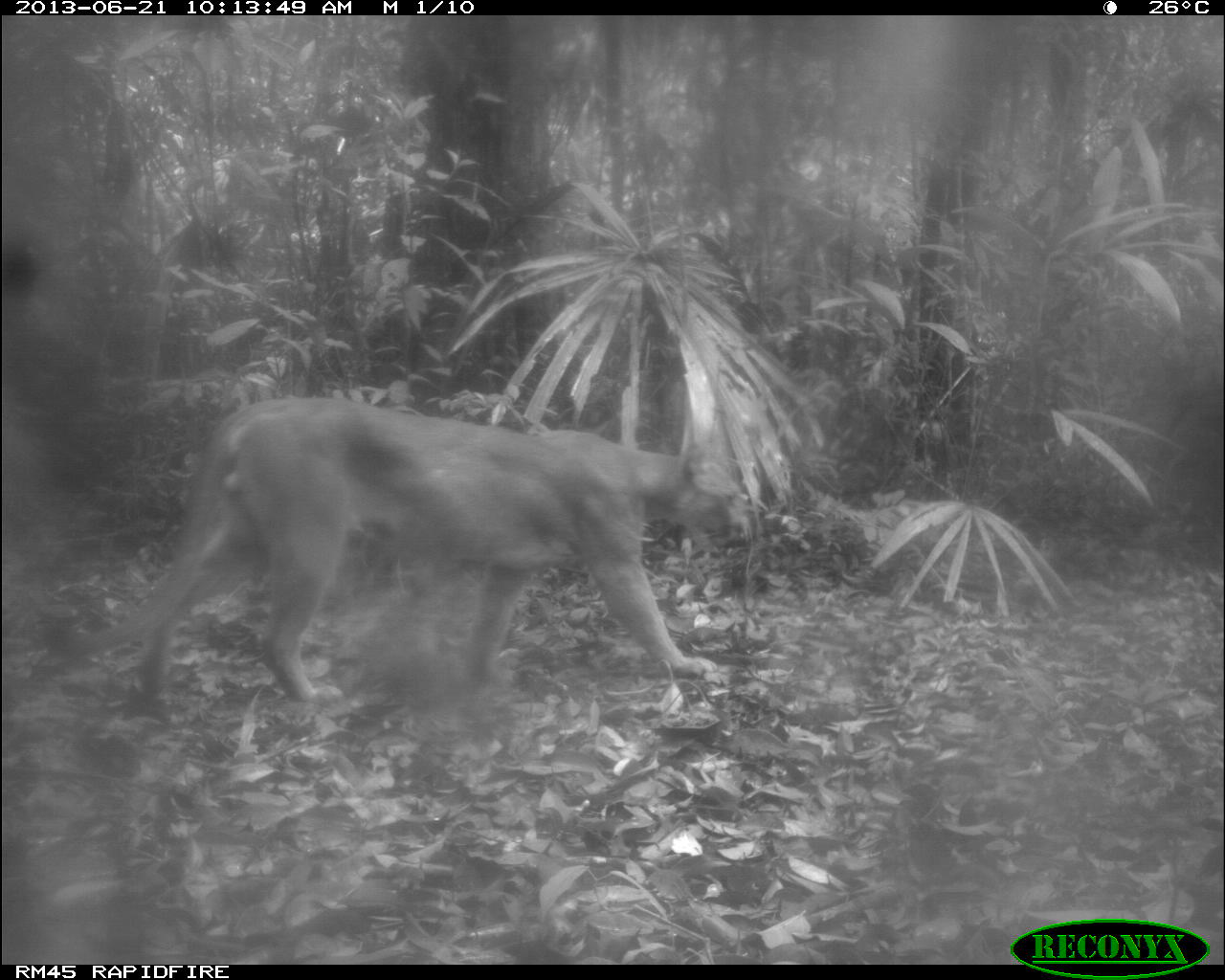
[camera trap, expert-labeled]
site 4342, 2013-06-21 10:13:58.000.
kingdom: Animalia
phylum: Chordata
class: Mammalia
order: Carnivora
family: Felidae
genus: Puma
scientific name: Puma concolor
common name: mountain lion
Puma concolor (mountain lion), count 1, sex male.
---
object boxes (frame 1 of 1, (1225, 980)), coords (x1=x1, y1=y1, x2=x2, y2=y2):
puma concolor: (x1=64, y1=393, x2=750, y2=721)